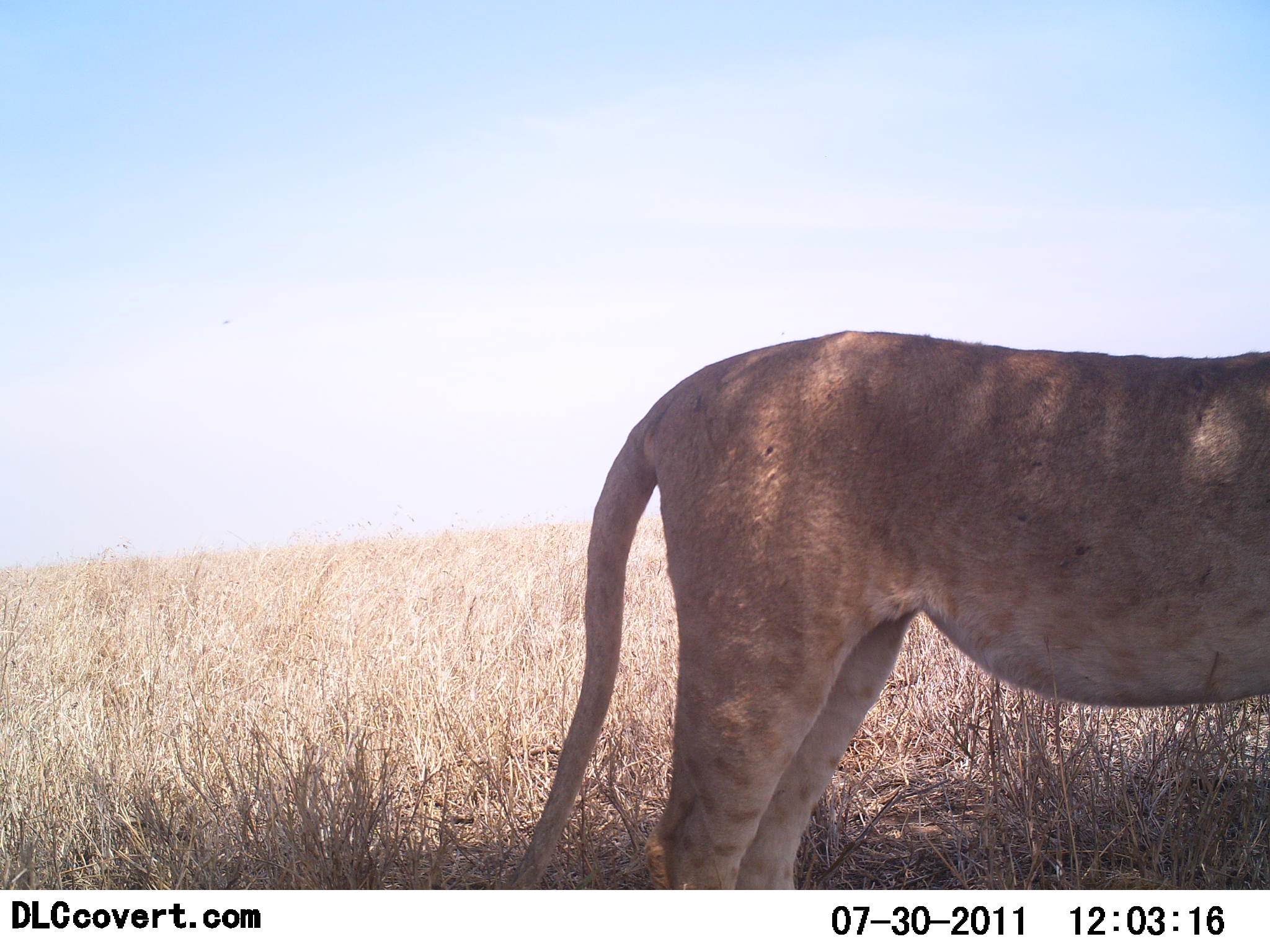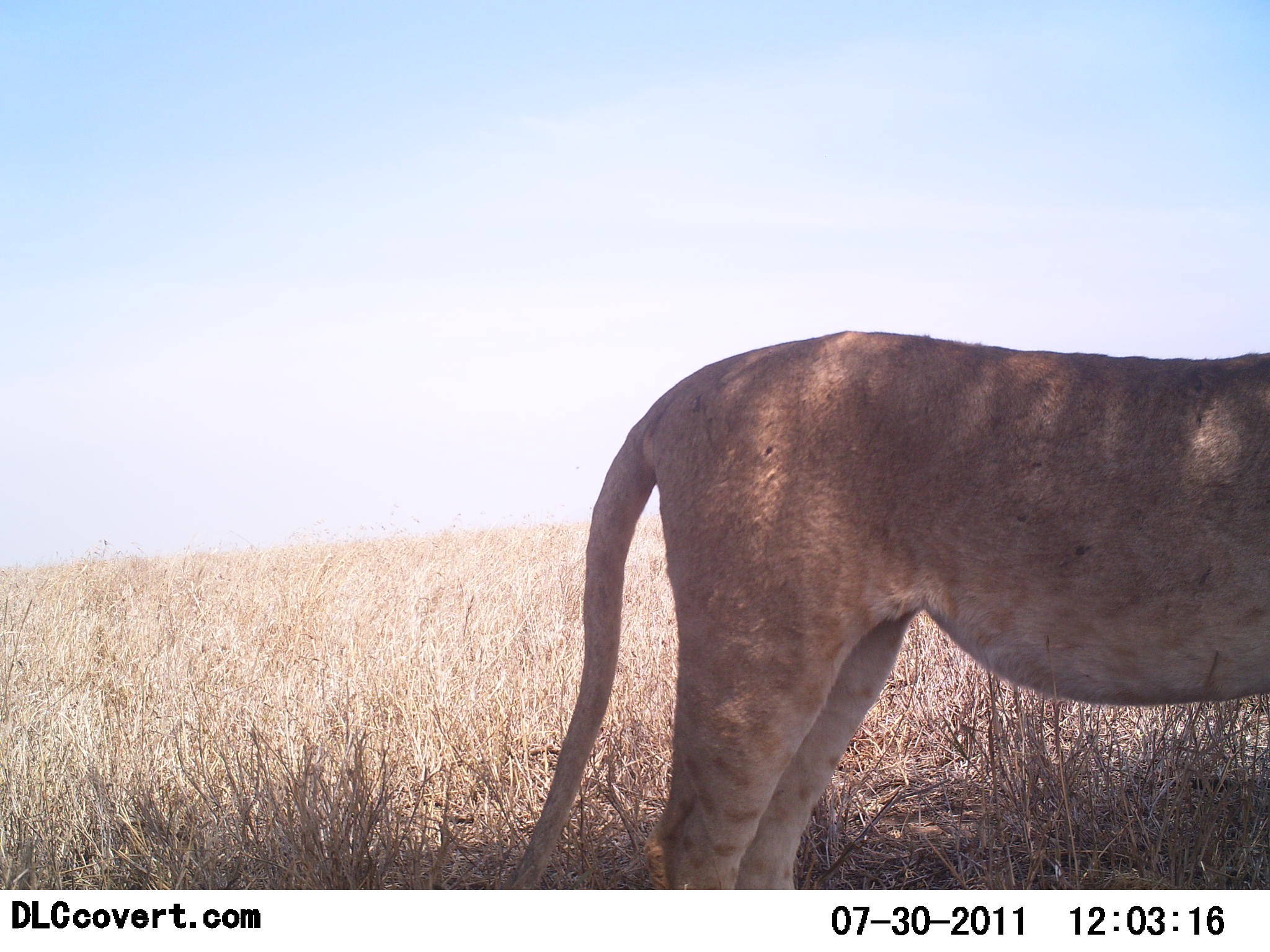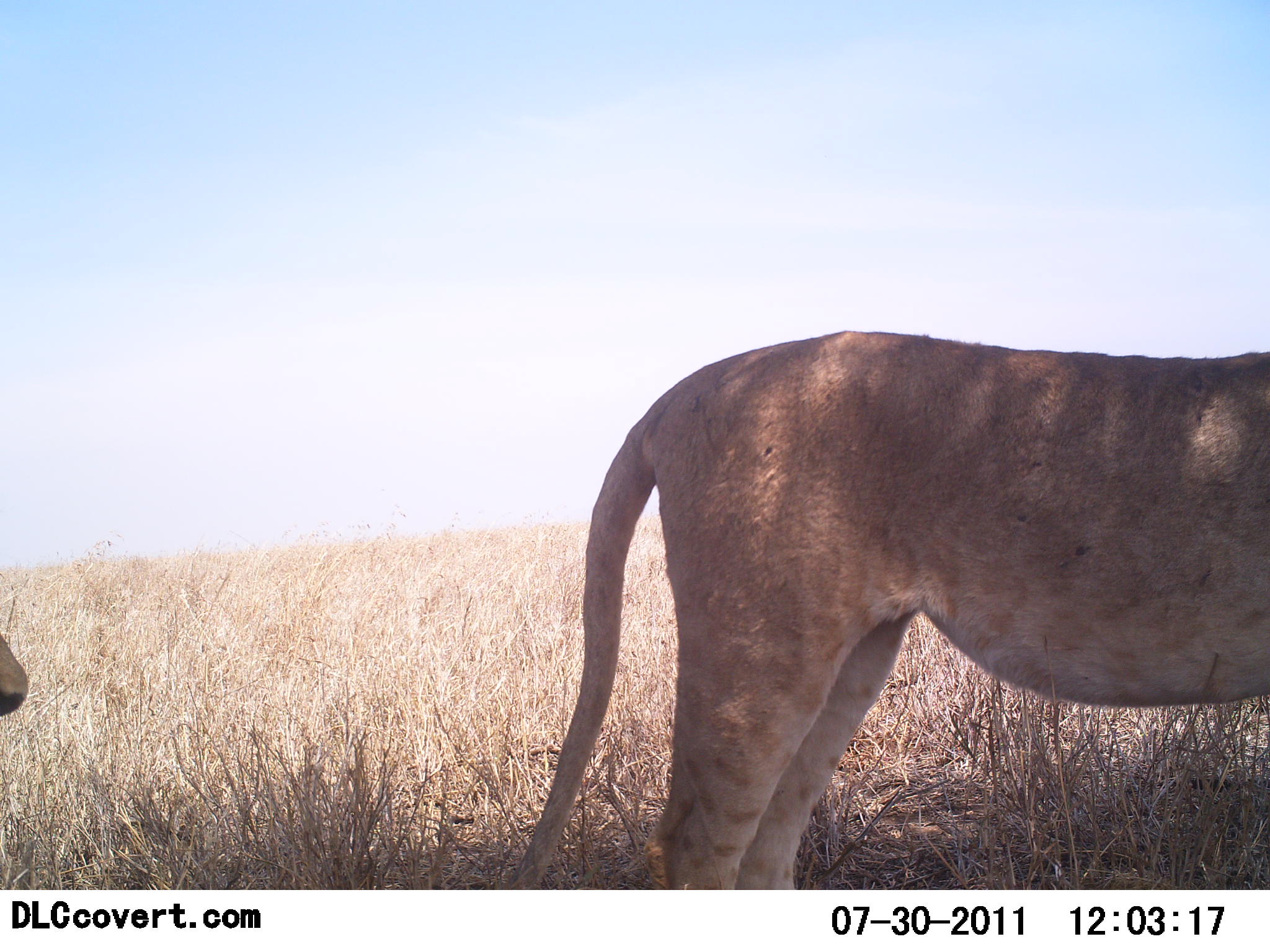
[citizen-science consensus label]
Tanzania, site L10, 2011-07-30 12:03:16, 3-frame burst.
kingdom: Animalia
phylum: Chordata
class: Mammalia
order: Carnivora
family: Felidae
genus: Panthera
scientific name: Panthera leo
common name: lion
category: lionfemale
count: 2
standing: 100%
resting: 0%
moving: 25%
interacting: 0%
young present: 17%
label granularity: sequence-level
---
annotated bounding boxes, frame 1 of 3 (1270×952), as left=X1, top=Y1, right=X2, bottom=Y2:
animal: left=491, top=327, right=1270, bottom=889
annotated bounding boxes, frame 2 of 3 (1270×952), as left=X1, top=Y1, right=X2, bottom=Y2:
animal: left=511, top=327, right=1270, bottom=888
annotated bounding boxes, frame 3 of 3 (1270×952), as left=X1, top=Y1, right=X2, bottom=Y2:
animal: left=502, top=328, right=1270, bottom=891; left=3, top=627, right=28, bottom=721